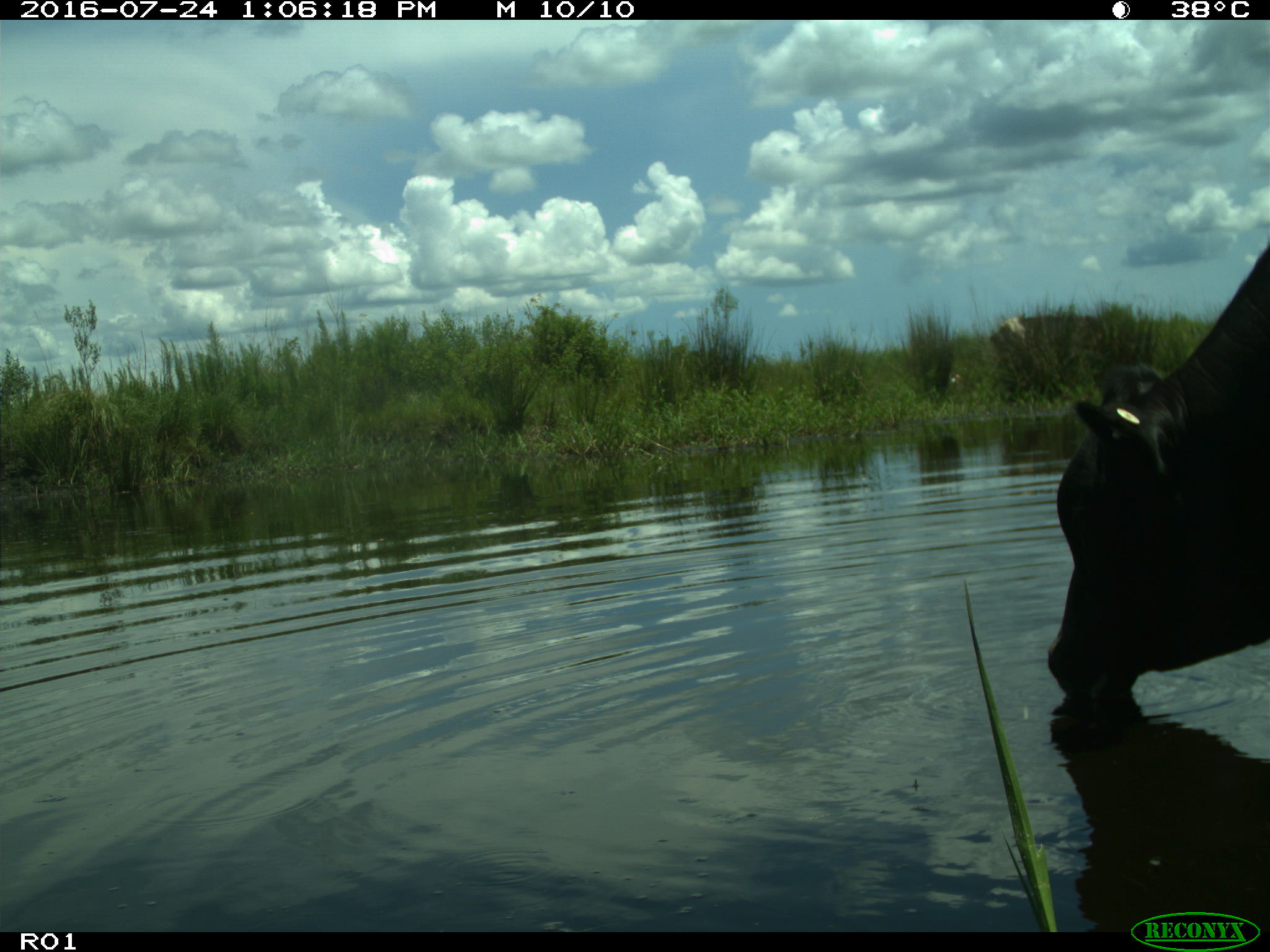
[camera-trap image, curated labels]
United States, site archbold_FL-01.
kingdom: Animalia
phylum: Chordata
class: Mammalia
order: Artiodactyla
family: Bovidae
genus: Bos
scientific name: Bos taurus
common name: domestic cow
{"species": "Bos taurus (domestic cow)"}